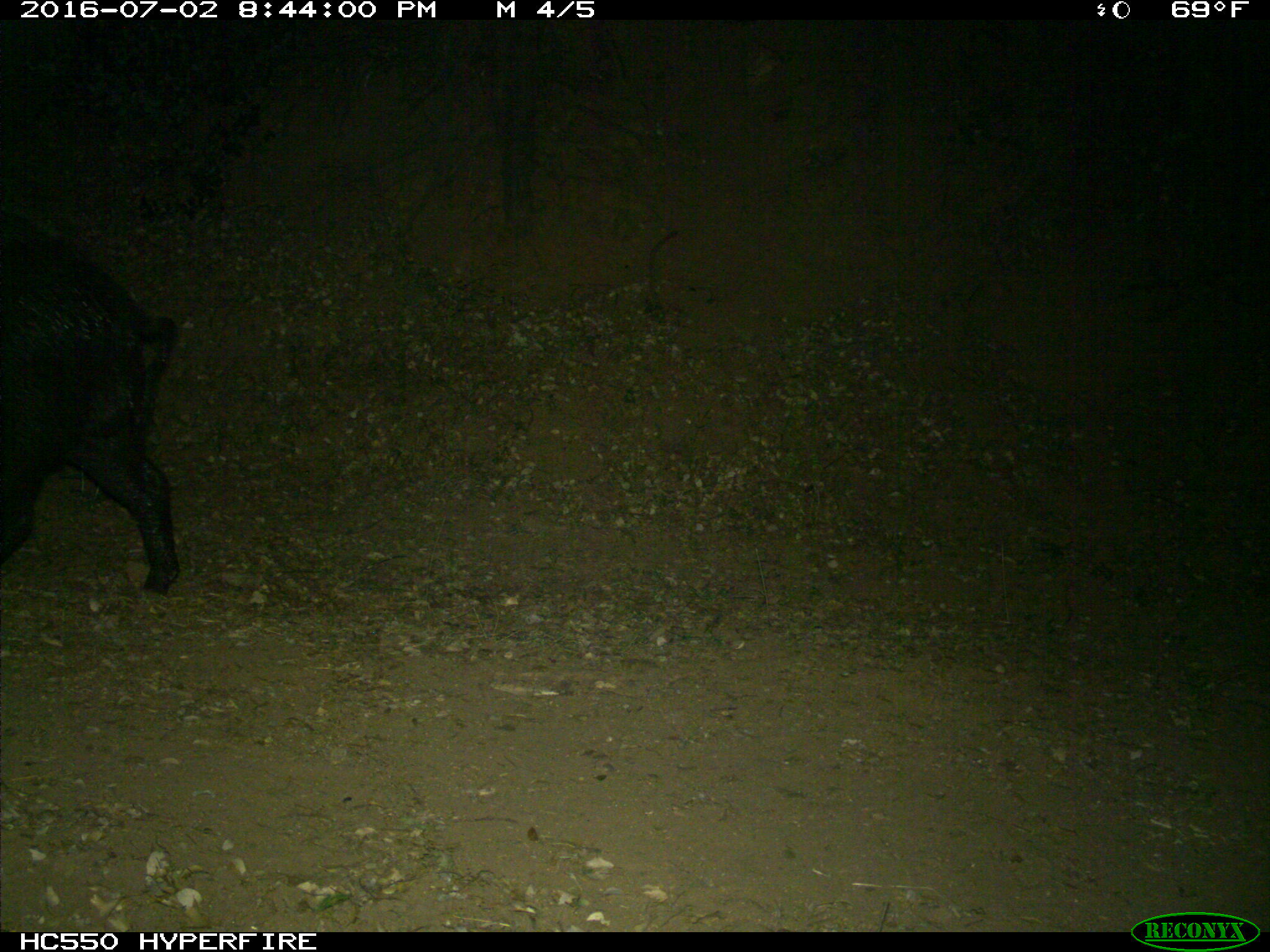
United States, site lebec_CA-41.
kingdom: Animalia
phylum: Chordata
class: Mammalia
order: Artiodactyla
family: Suidae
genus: Sus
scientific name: Sus scrofa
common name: wild boar